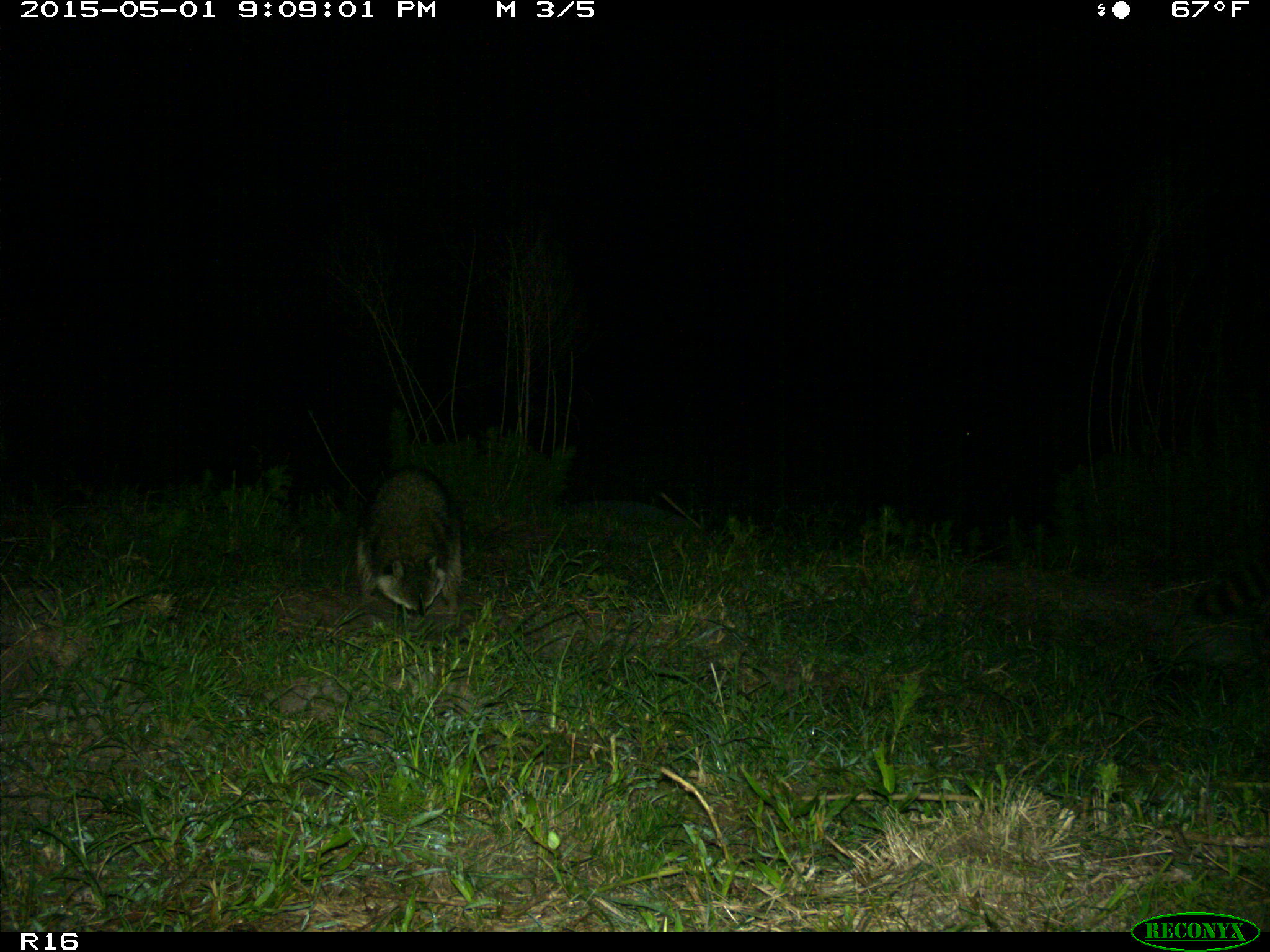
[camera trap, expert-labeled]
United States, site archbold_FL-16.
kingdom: Animalia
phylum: Chordata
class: Mammalia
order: Carnivora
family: Procyonidae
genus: Procyon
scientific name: Procyon lotor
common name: common raccoon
Procyon lotor (common raccoon).